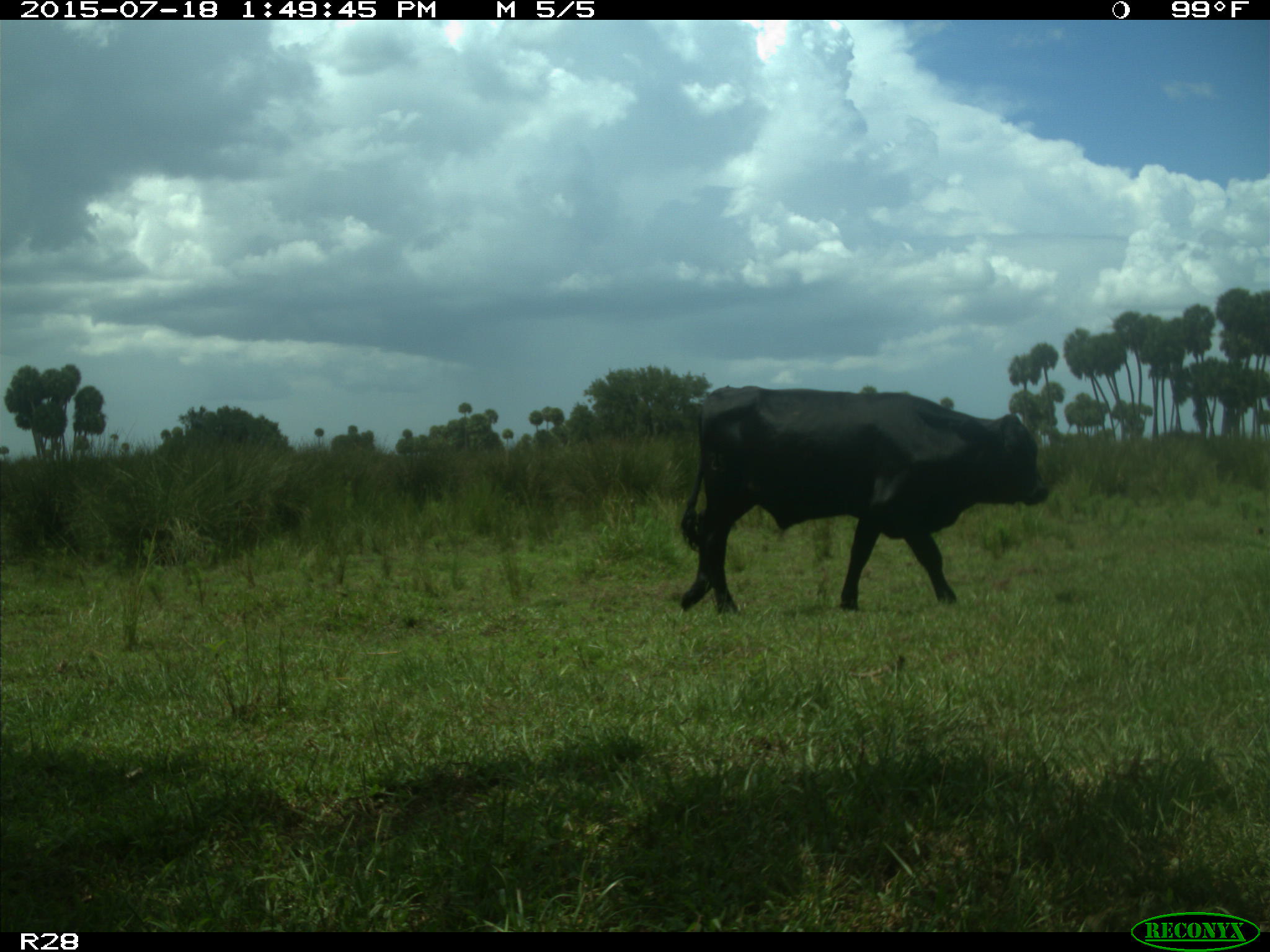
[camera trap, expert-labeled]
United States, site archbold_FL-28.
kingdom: Animalia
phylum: Chordata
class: Mammalia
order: Artiodactyla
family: Bovidae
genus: Bos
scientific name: Bos taurus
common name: domestic cow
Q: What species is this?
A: Bos taurus (domestic cow).